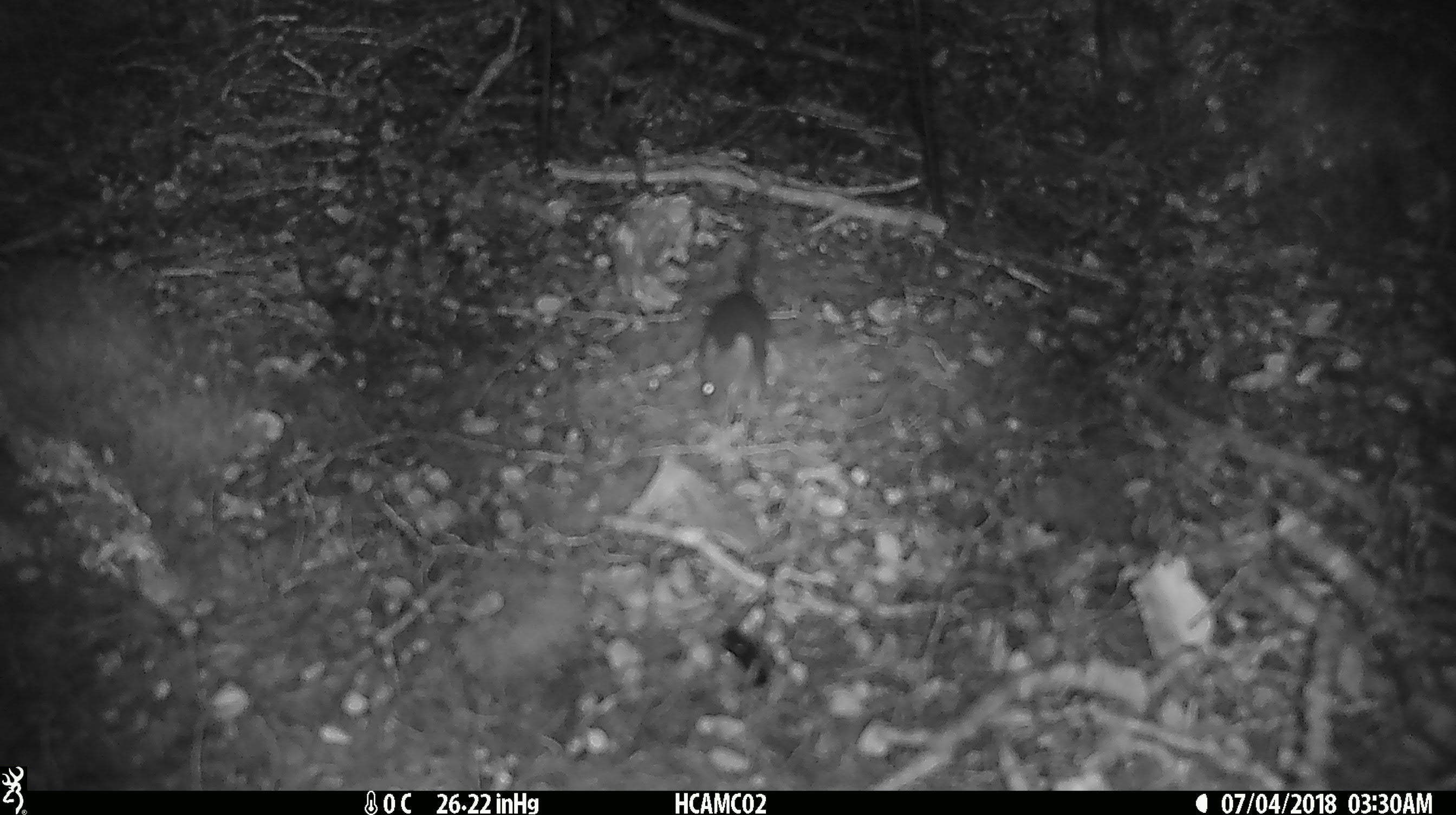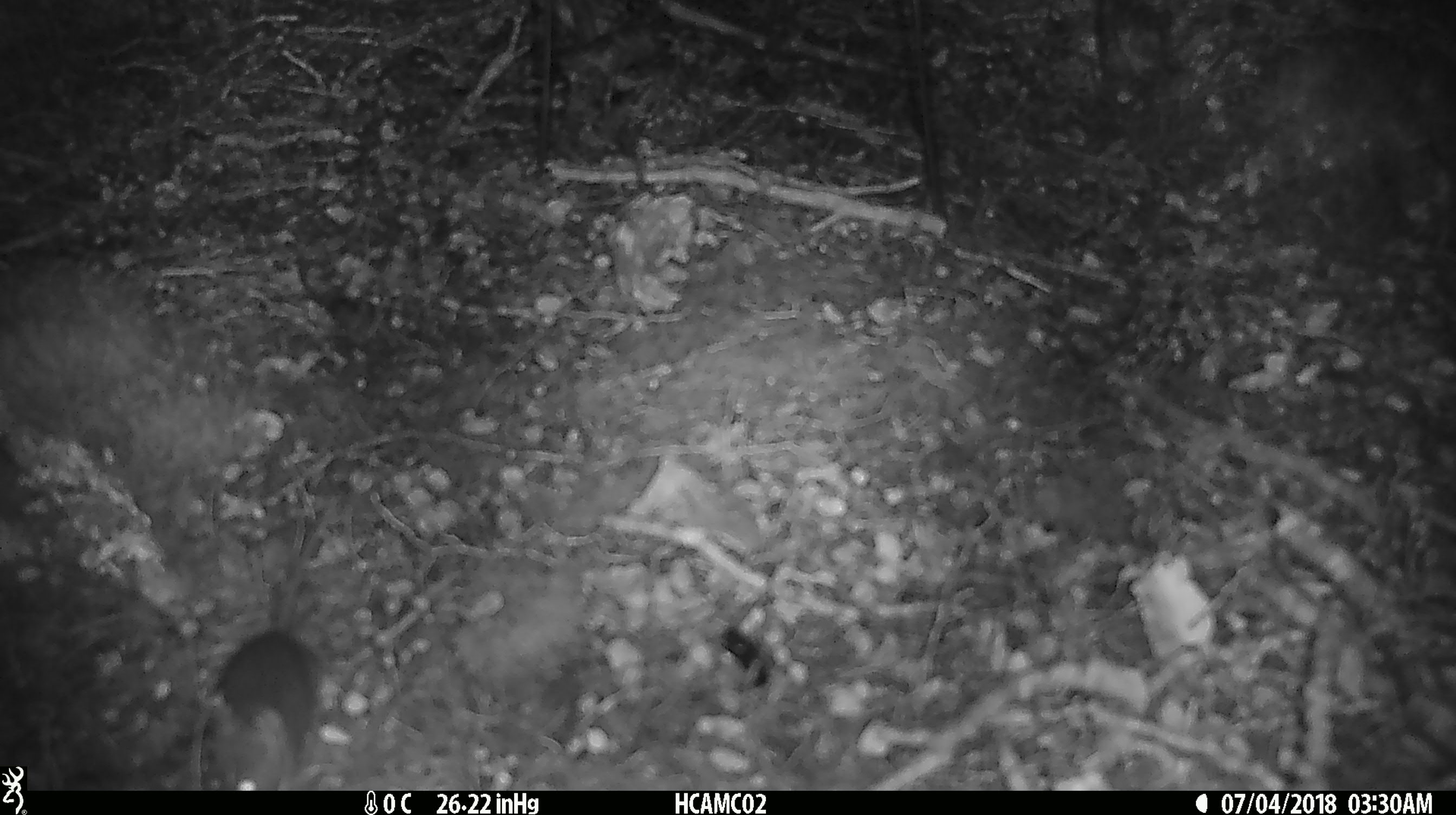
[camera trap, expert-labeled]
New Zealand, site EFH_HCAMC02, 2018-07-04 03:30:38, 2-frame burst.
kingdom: Animalia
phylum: Chordata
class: Mammalia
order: Rodentia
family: Muridae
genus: Mus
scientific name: Mus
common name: mouse